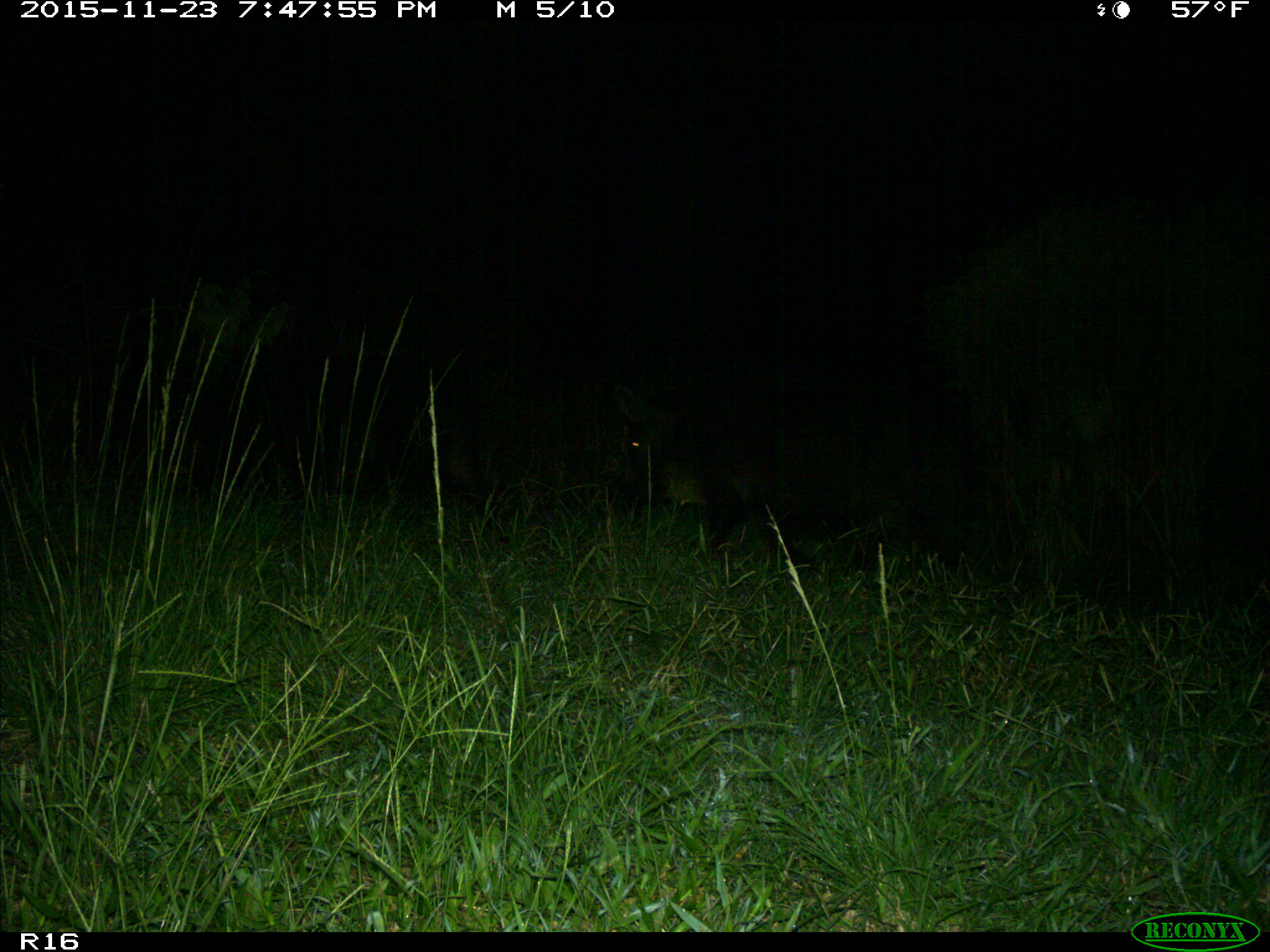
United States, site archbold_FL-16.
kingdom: Animalia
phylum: Chordata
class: Mammalia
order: Artiodactyla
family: Suidae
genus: Sus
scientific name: Sus scrofa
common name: wild boar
Sus scrofa (wild boar).